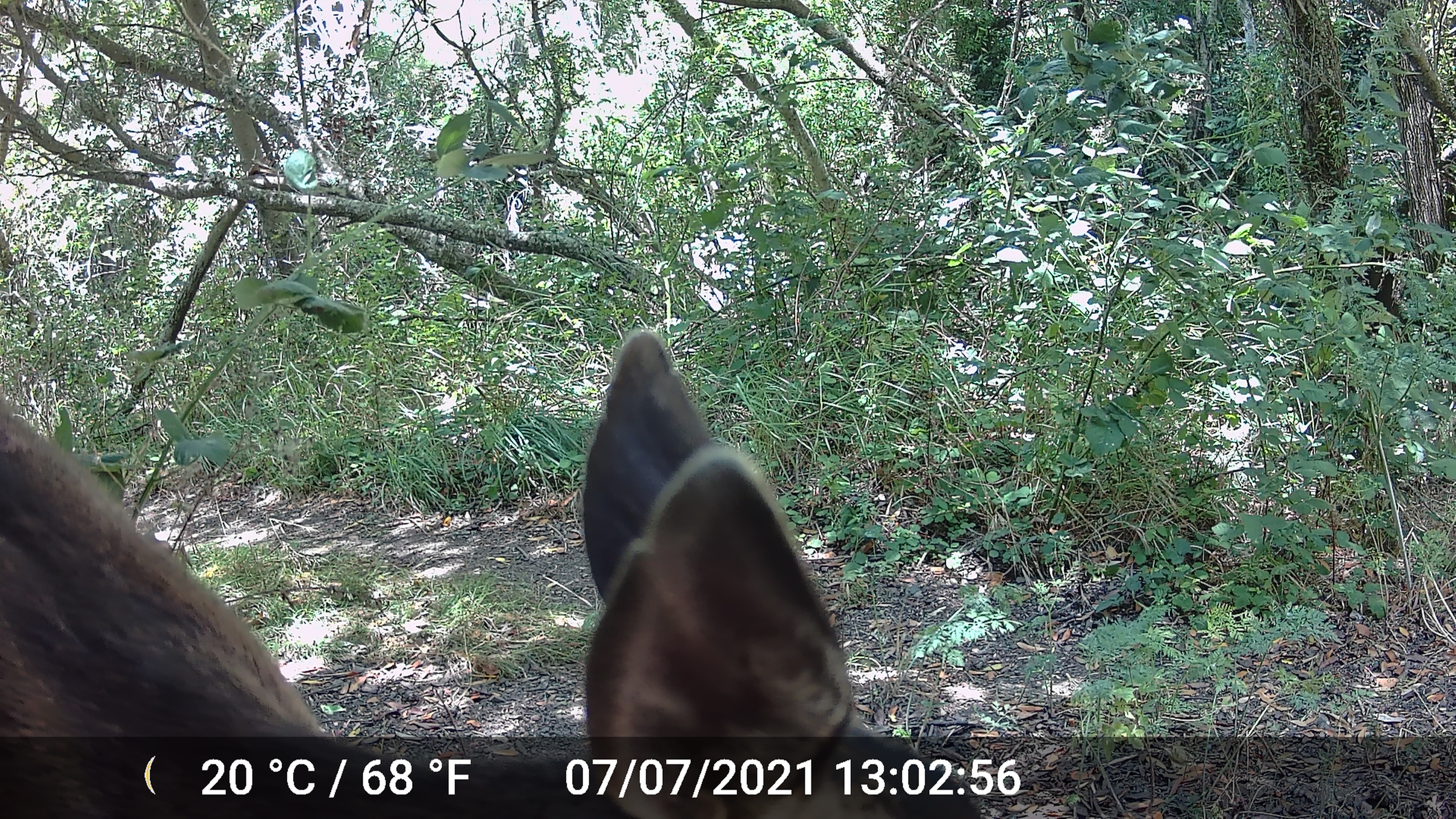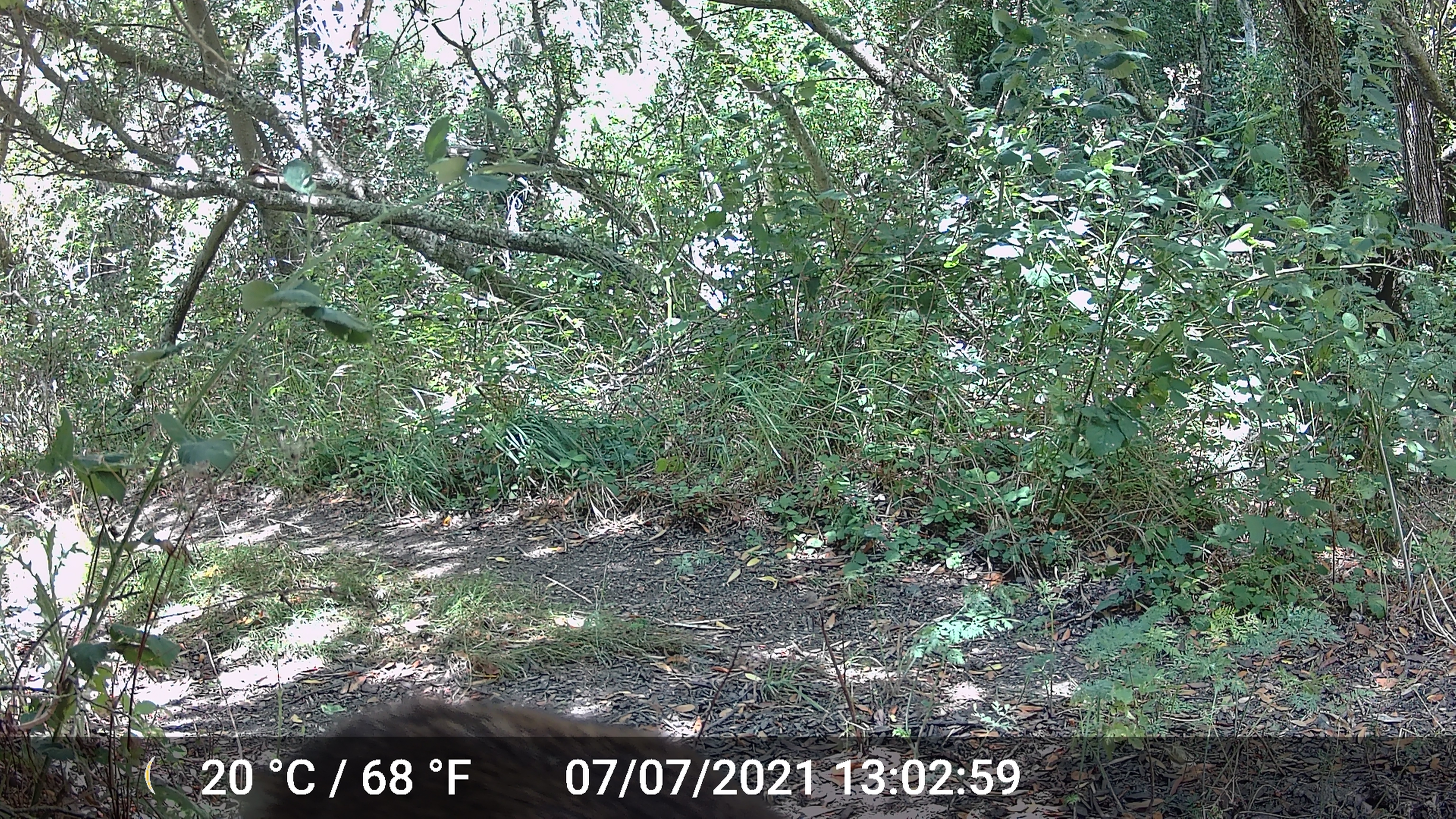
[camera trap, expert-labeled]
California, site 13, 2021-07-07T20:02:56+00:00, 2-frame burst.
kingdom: Animalia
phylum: Chordata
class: Mammalia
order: Artiodactyla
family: Cervidae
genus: Odocoileus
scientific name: Odocoileus hemionus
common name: mule deer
Mule deer (Odocoileus hemionus).